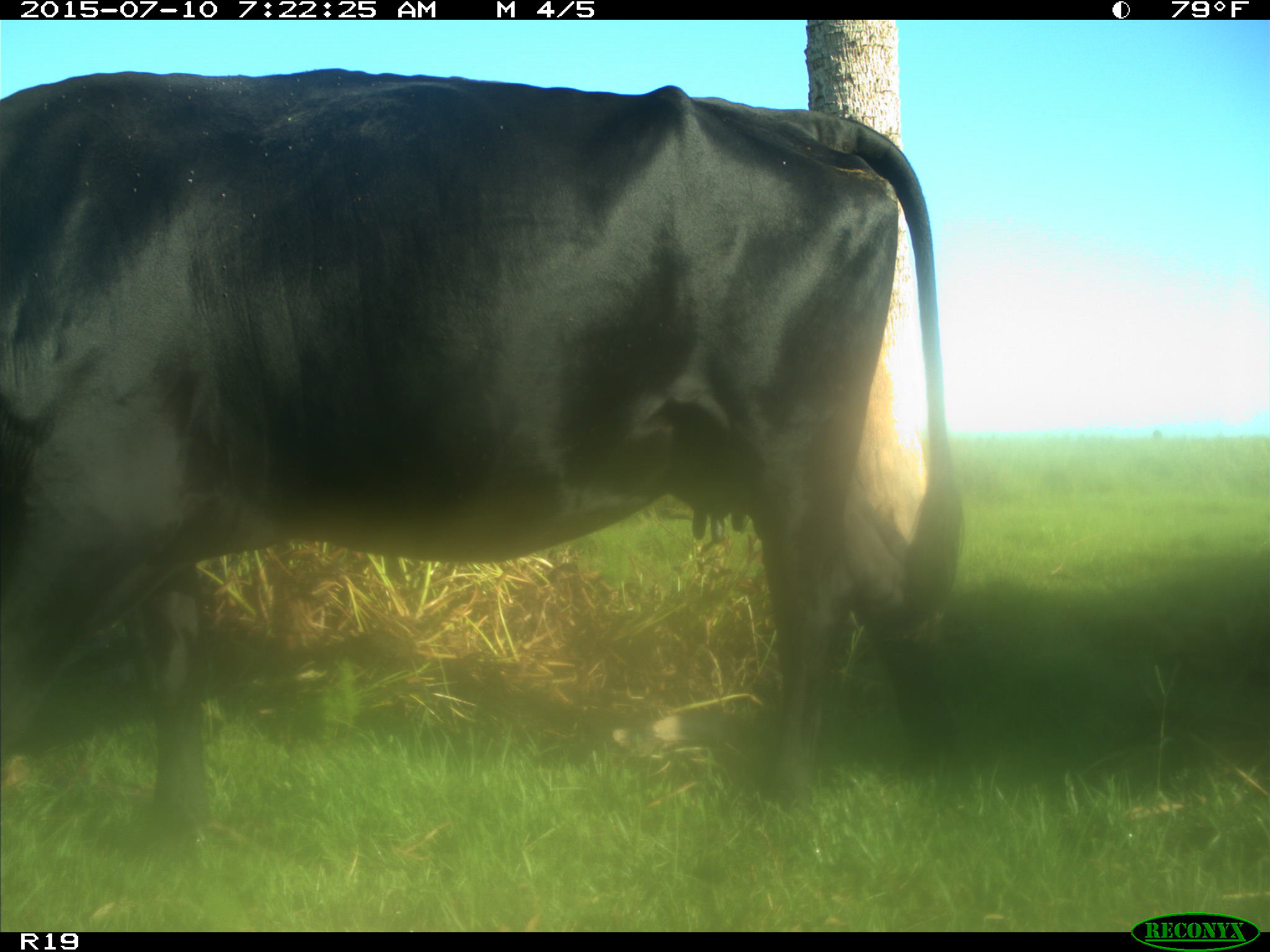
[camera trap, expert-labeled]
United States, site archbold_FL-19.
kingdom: Animalia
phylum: Chordata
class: Mammalia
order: Artiodactyla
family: Bovidae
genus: Bos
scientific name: Bos taurus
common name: domestic cow